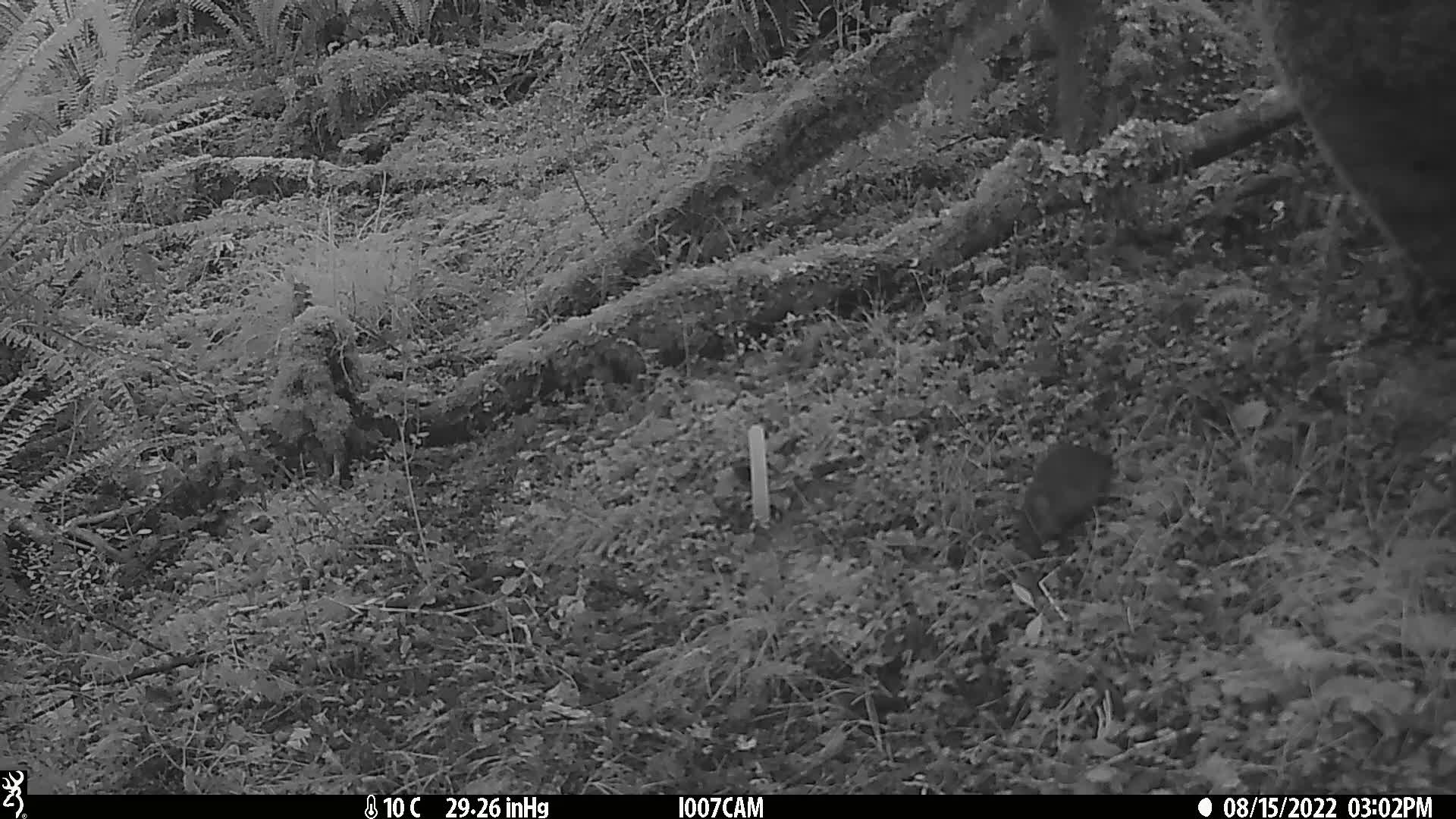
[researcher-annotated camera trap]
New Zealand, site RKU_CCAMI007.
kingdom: Animalia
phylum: Chordata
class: Mammalia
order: Rodentia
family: Muridae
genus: Rattus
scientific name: Rattus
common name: rat